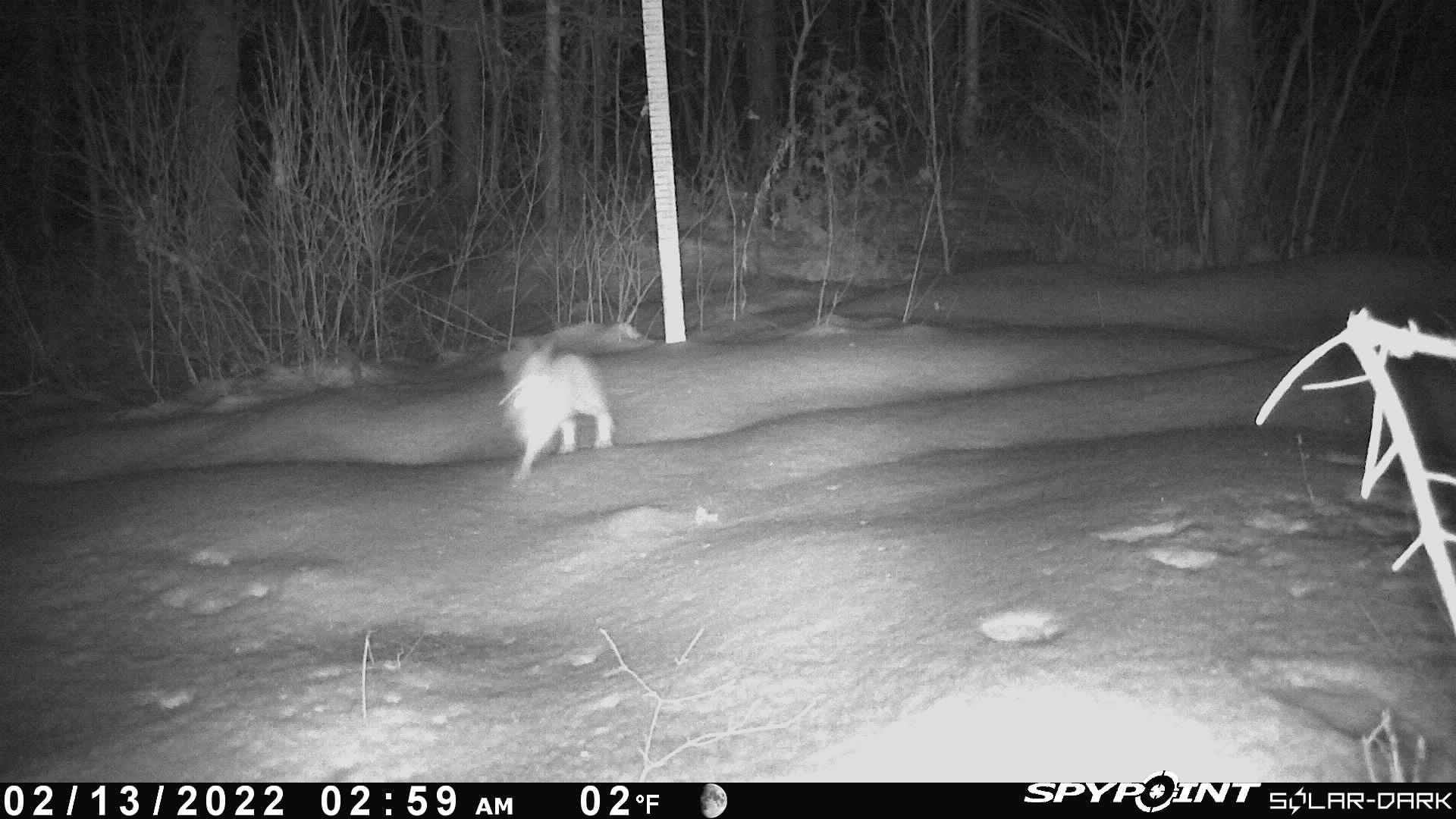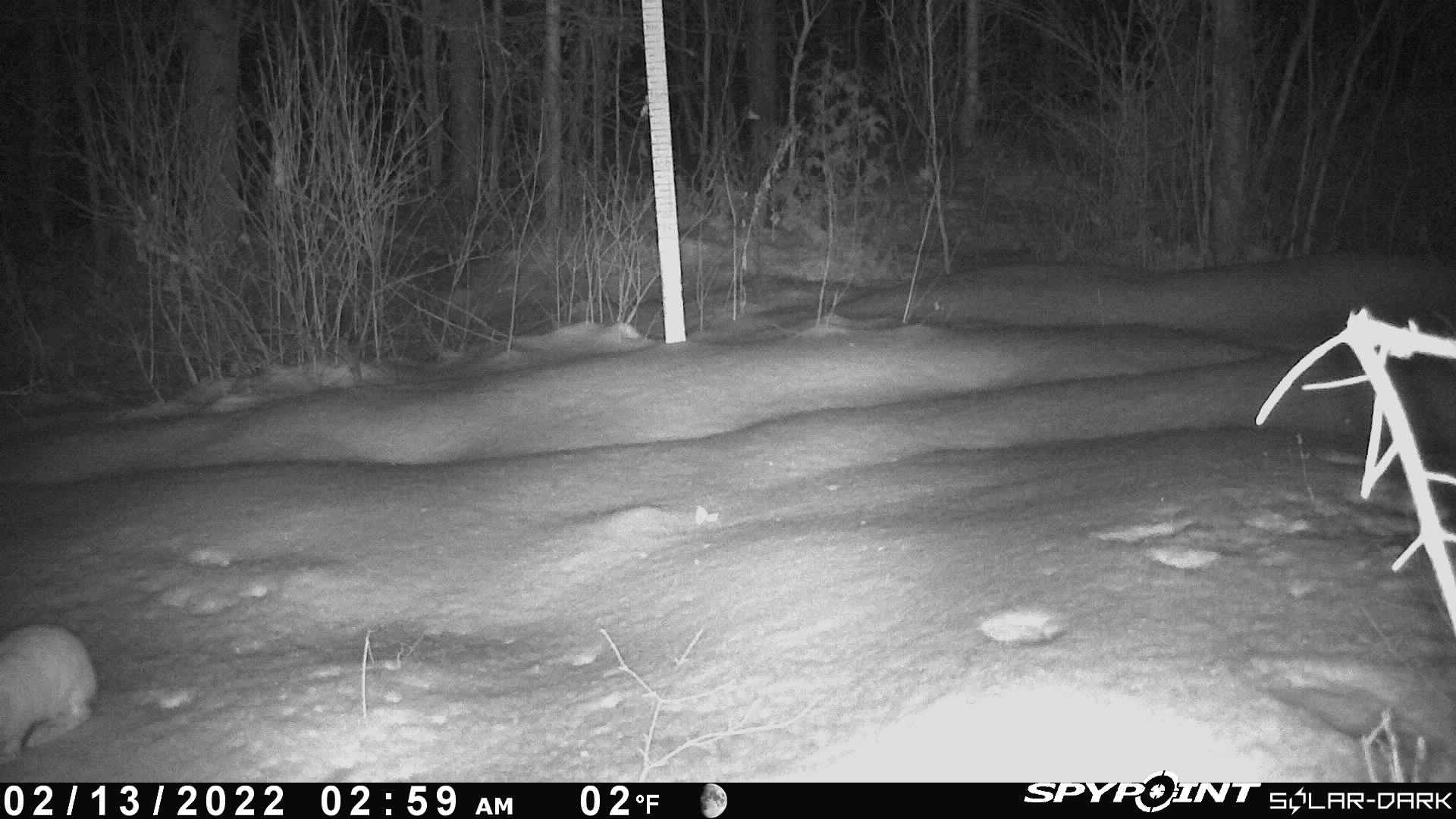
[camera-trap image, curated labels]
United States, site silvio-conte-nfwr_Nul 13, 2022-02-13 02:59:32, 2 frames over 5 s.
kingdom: Animalia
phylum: Chordata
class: Mammalia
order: Lagomorpha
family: Leporidae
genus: Lepus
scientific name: Lepus americanus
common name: snowshoe hare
Snowshoe hare (Lepus americanus).